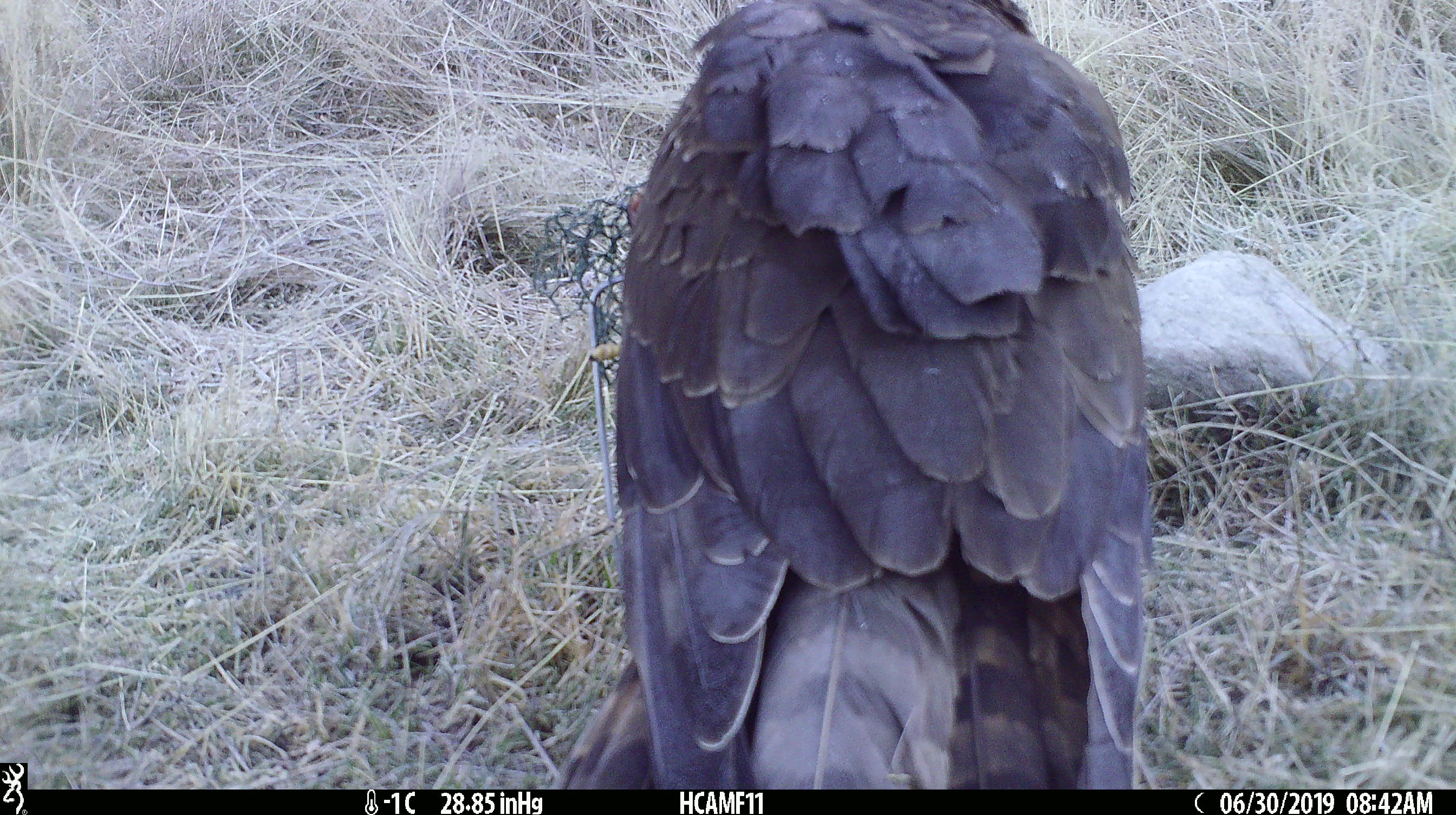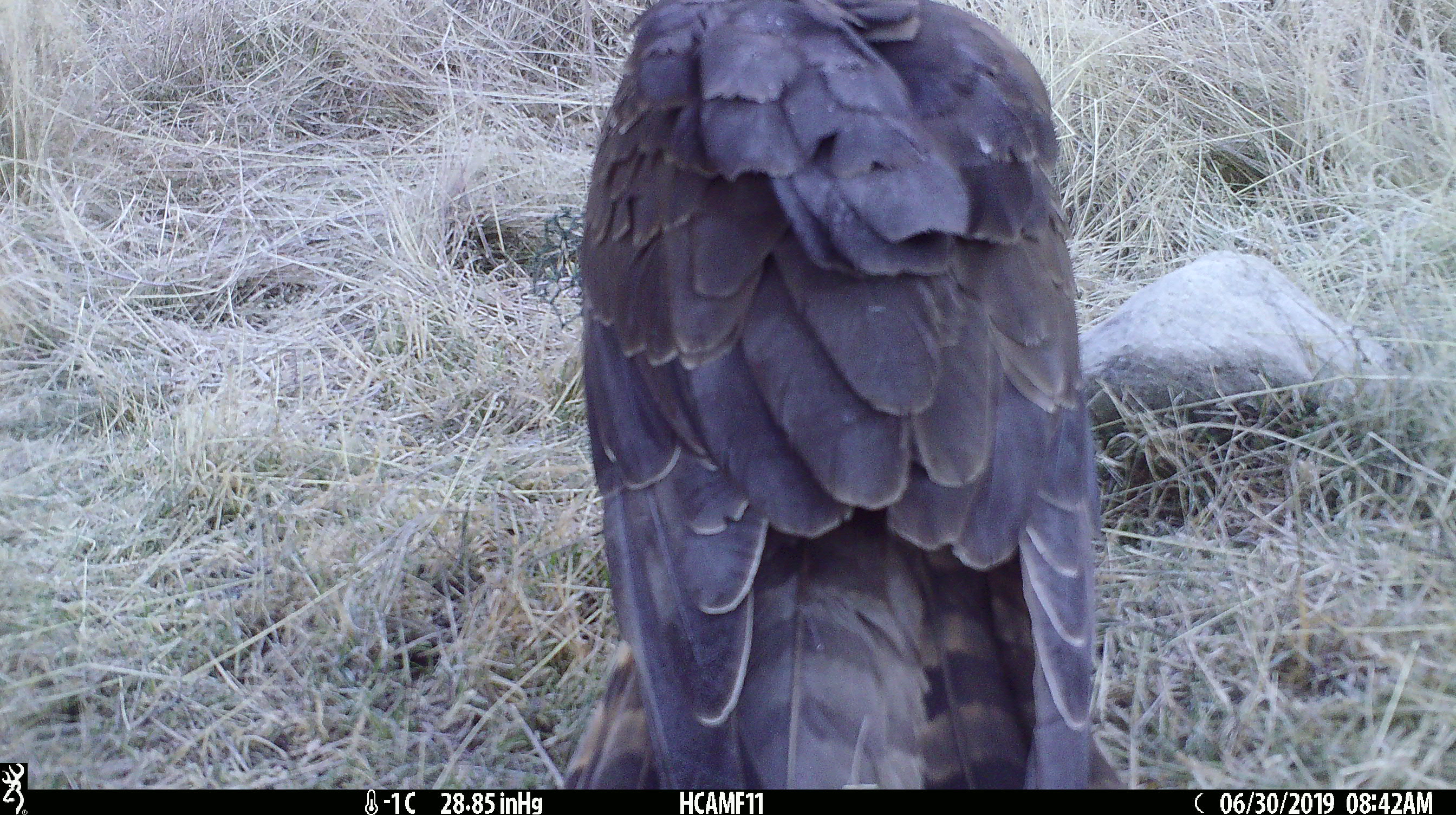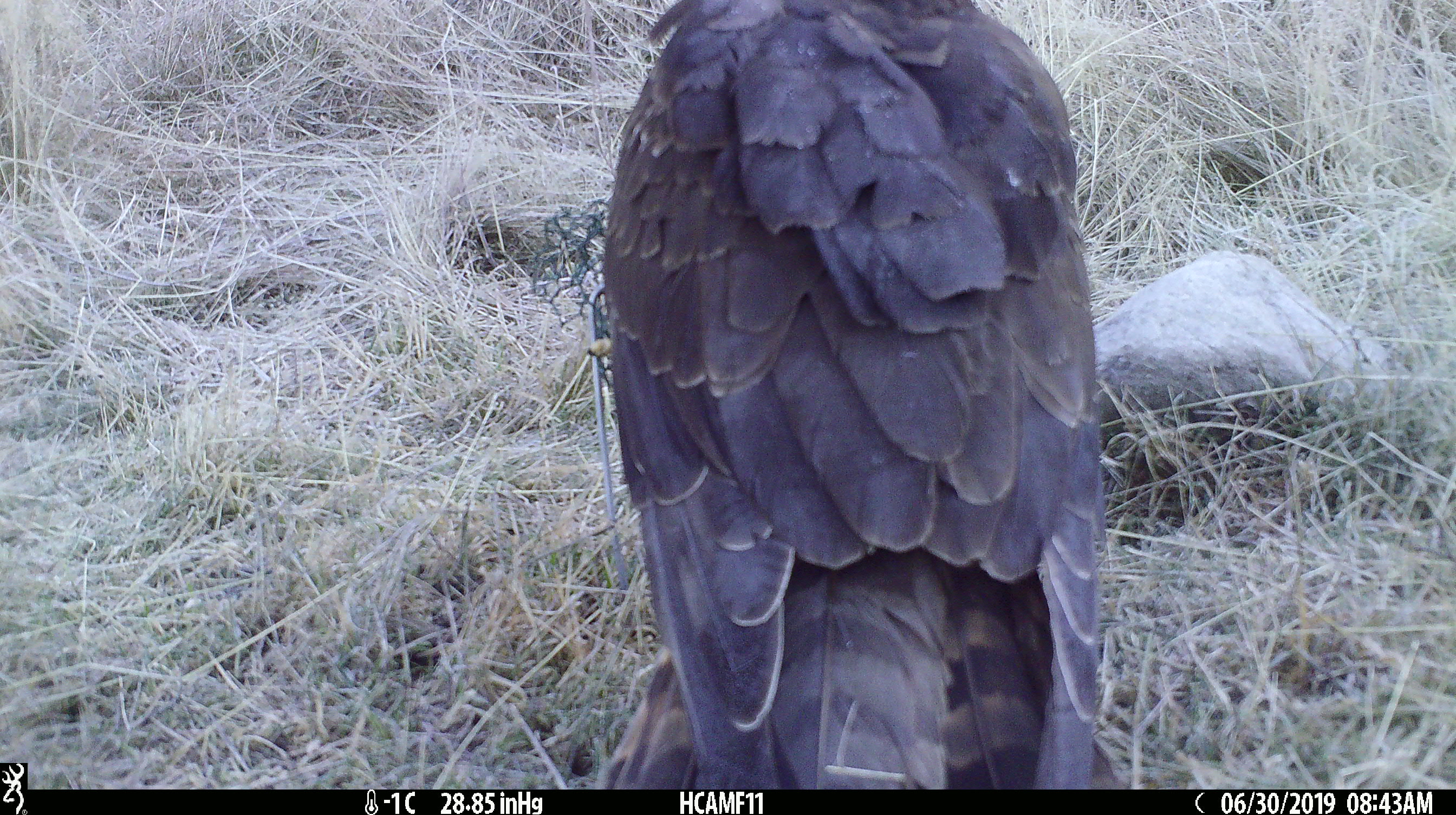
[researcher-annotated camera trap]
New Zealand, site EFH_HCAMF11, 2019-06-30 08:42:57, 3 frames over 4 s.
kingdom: Animalia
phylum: Chordata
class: Aves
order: Accipitriformes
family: Accipitridae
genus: Circus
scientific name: Circus approximans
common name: swamp harrier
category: harrier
Harrier (swamp harrier) (Circus approximans).